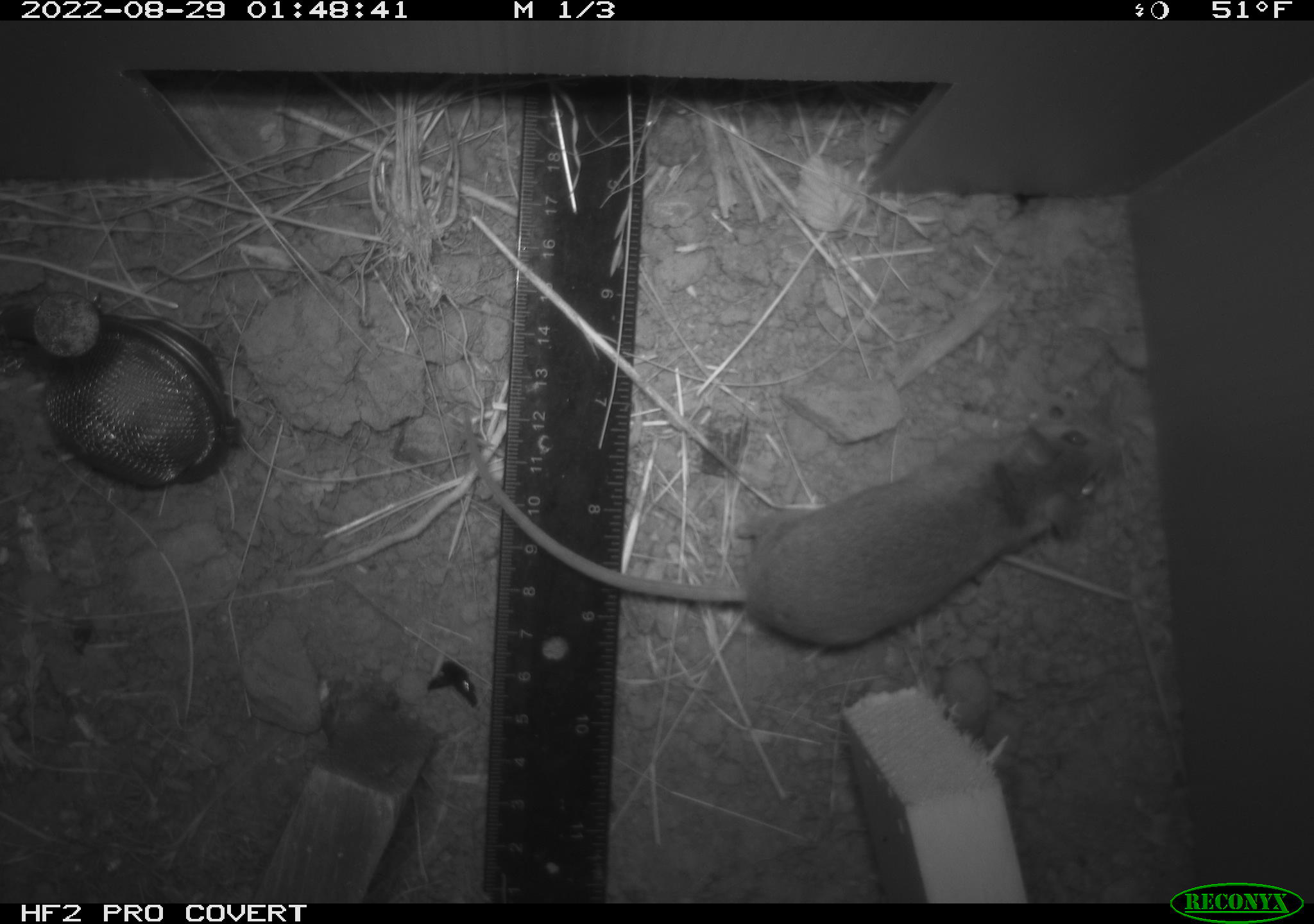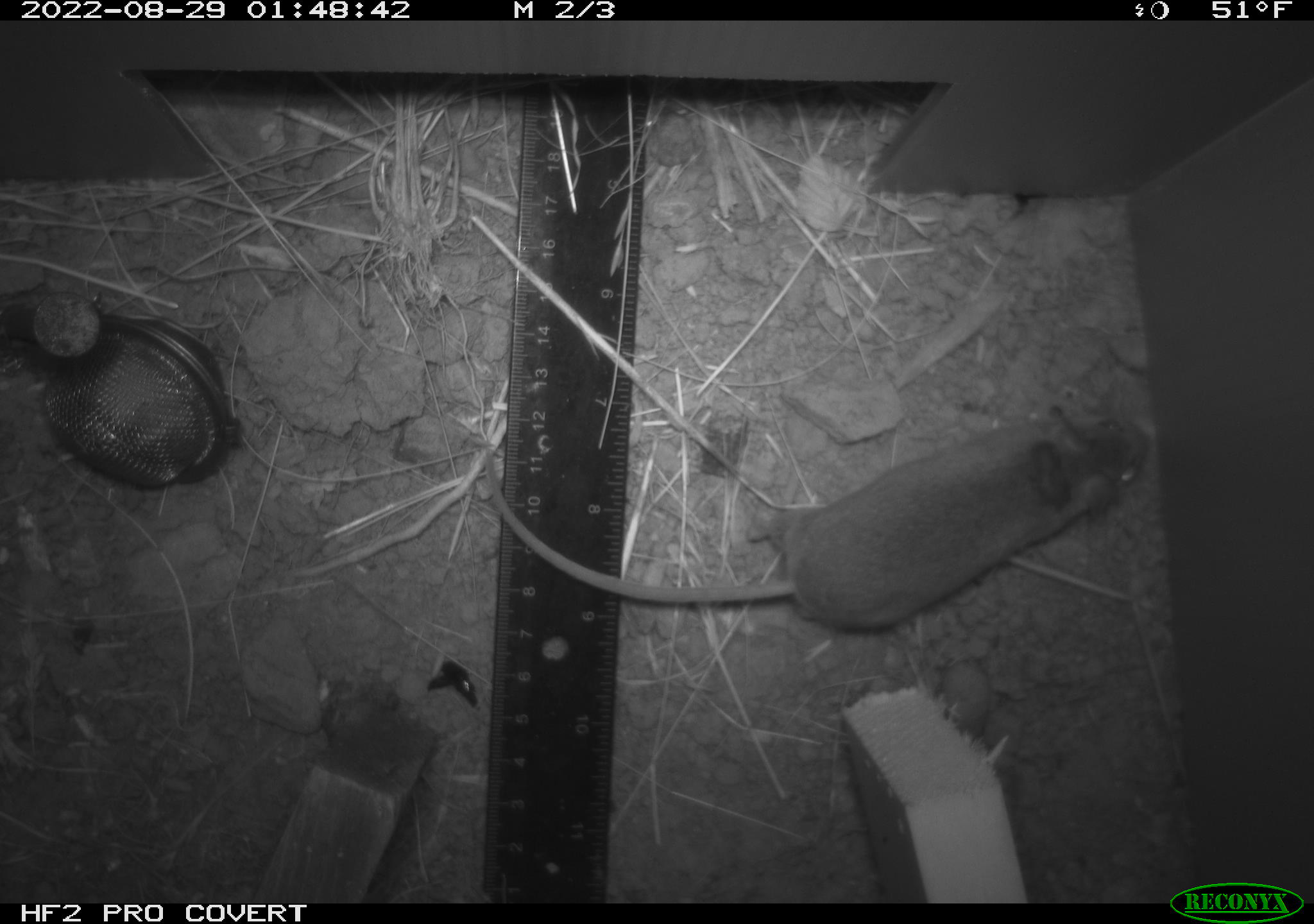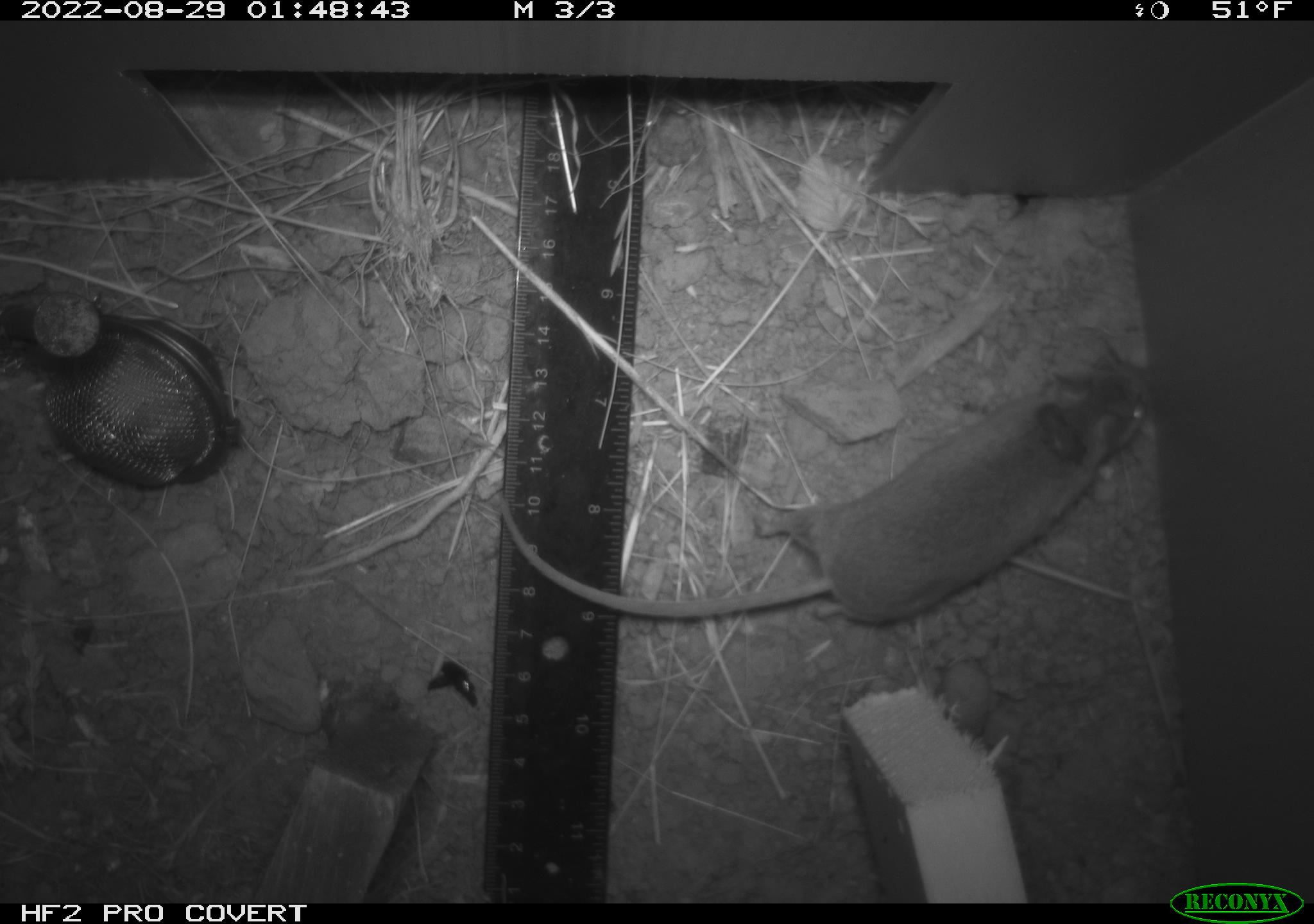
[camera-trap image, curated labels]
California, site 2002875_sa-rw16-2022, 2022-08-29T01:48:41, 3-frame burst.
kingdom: Animalia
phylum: Chordata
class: Mammalia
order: Rodentia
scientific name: Rodentia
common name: rodent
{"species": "rodent (Rodentia)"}